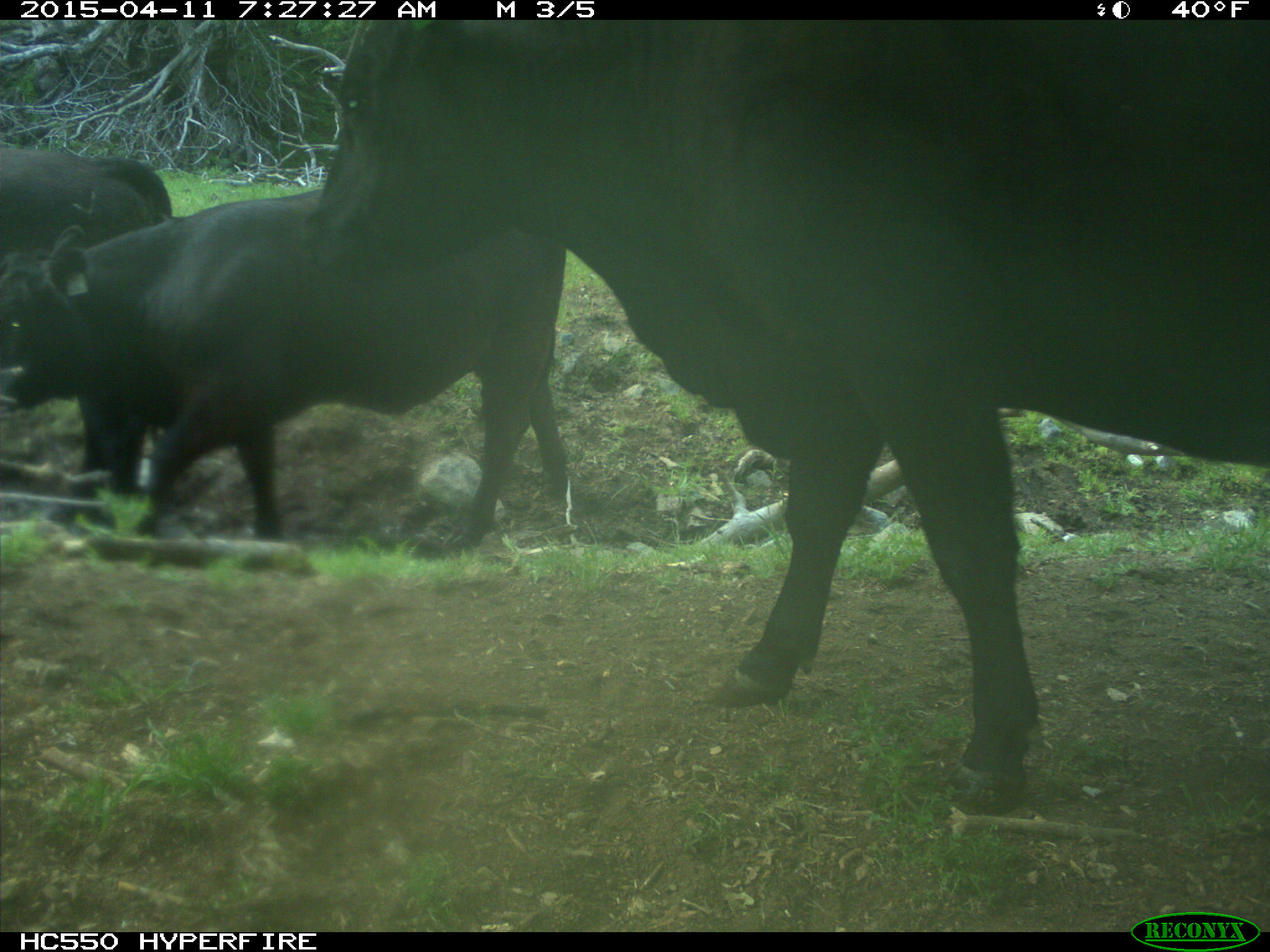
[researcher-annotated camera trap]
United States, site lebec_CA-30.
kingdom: Animalia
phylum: Chordata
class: Mammalia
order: Artiodactyla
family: Bovidae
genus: Bos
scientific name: Bos taurus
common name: domestic cow